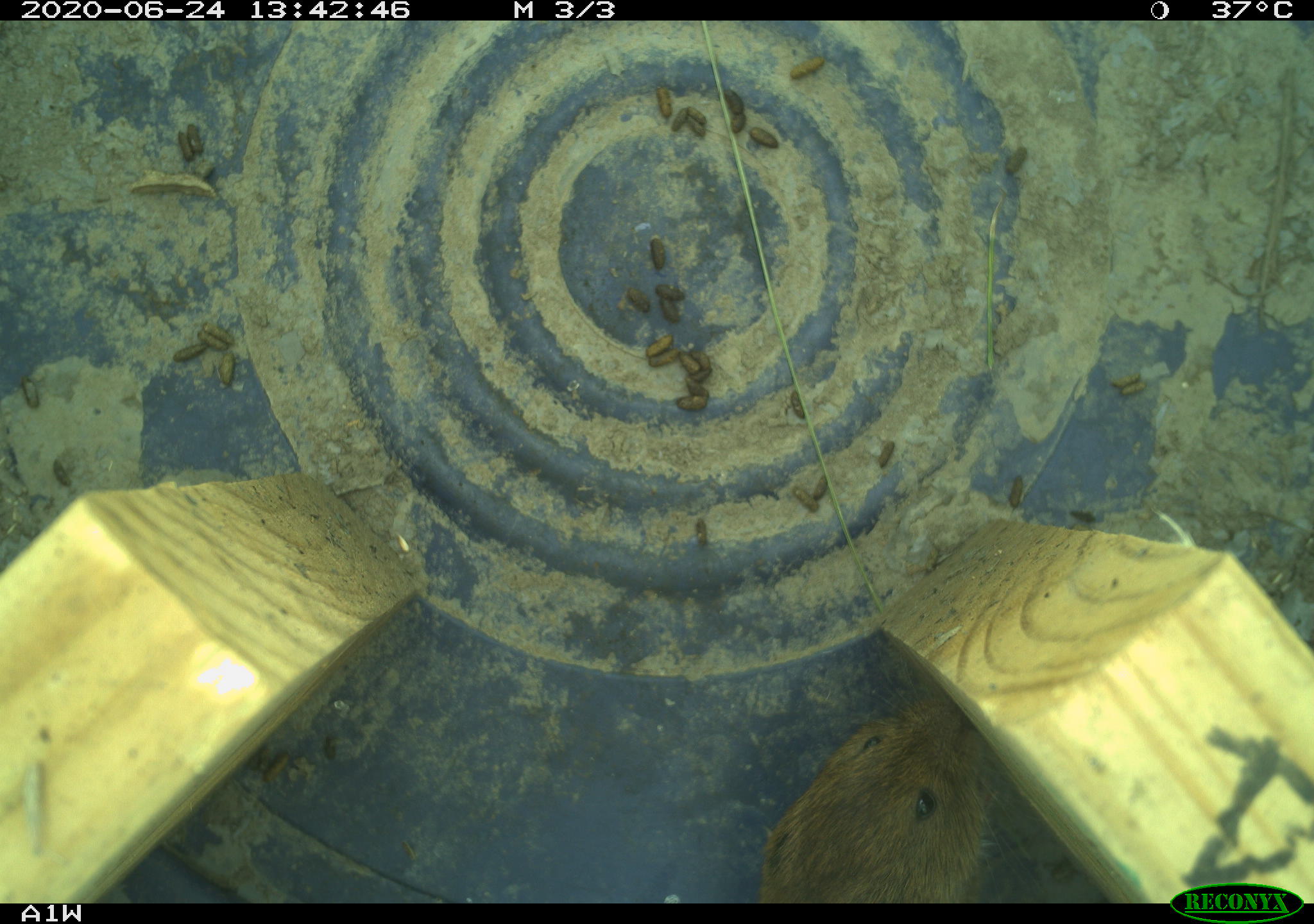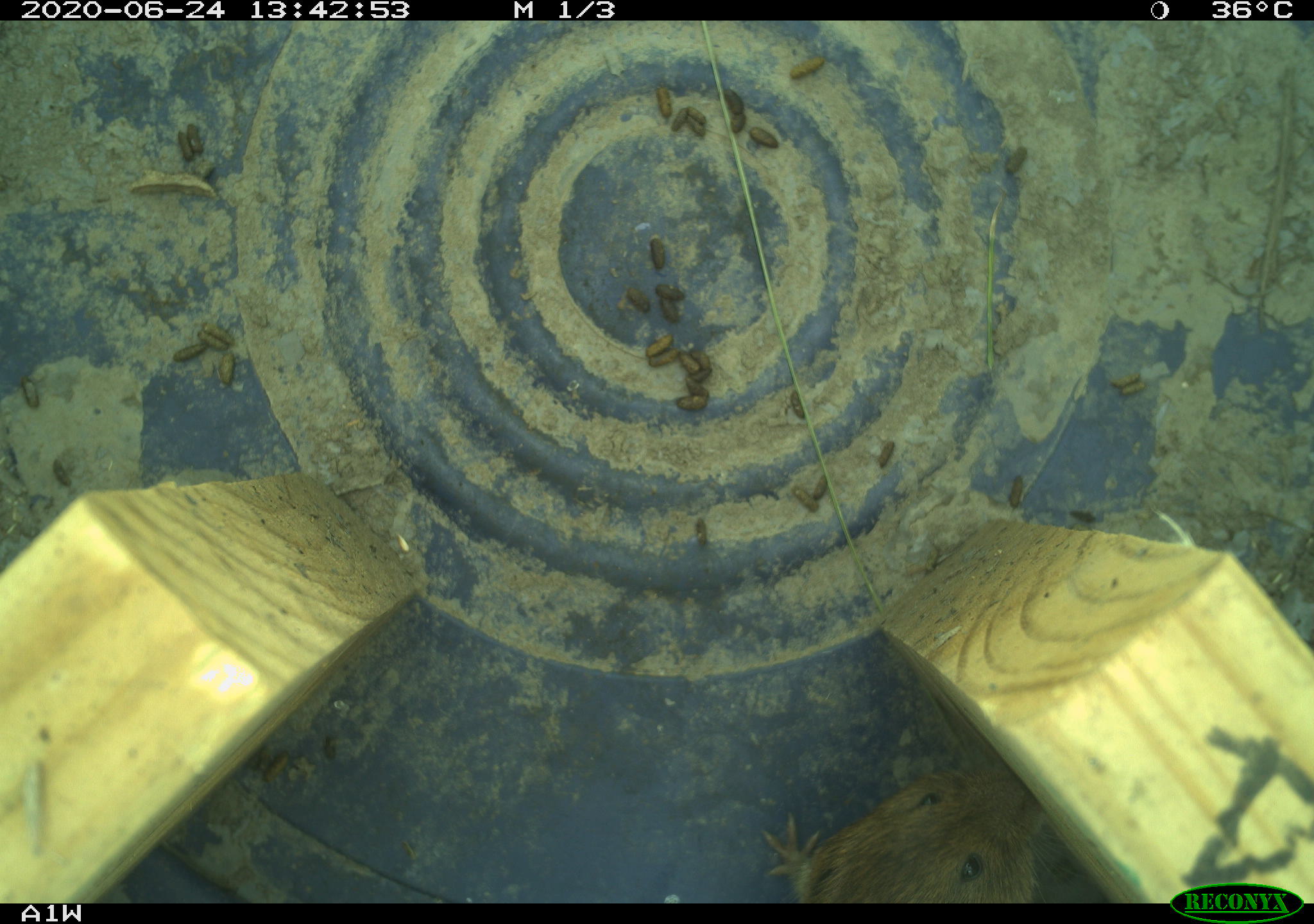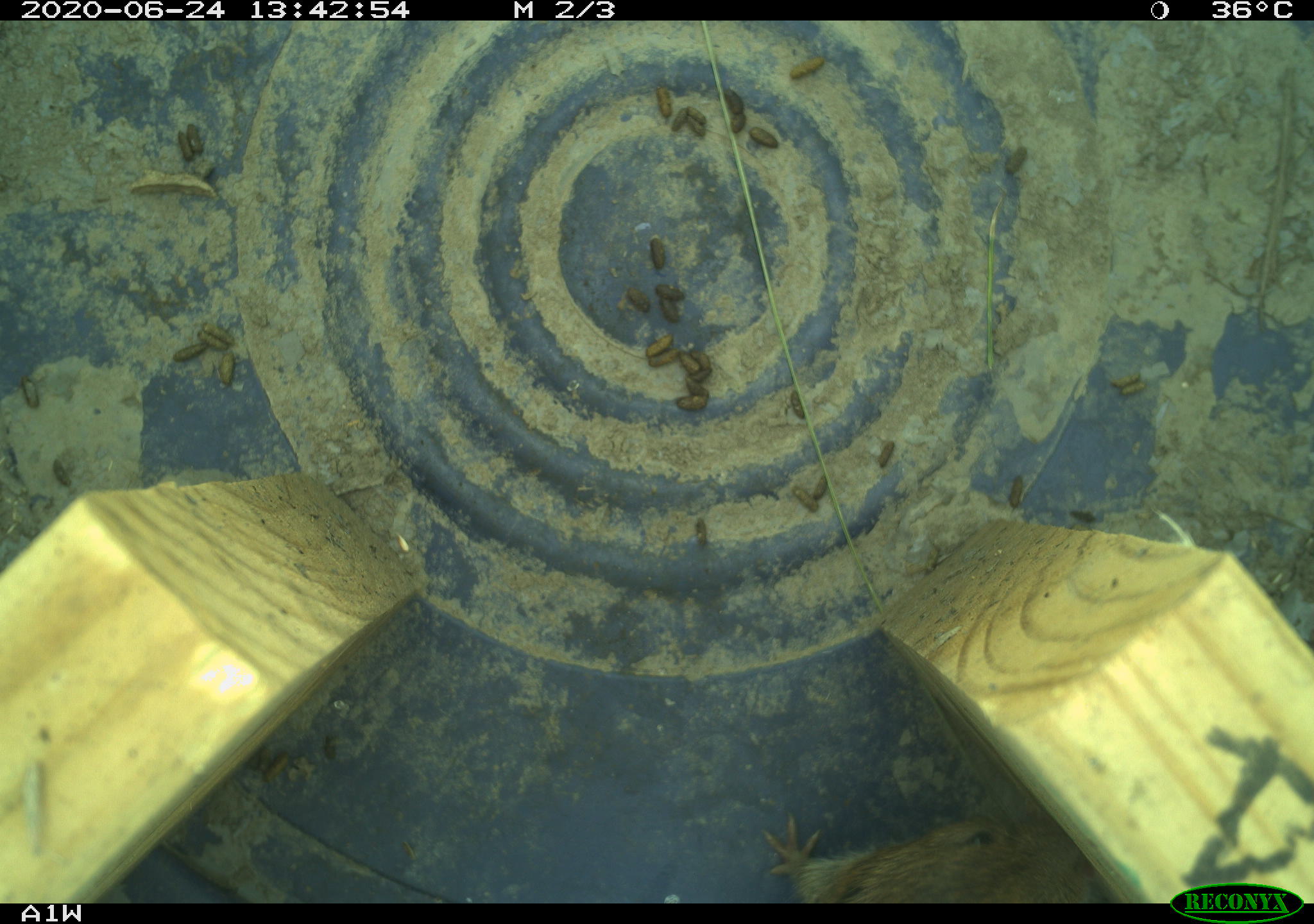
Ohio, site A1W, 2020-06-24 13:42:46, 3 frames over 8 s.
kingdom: Animalia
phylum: Chordata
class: Mammalia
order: Rodentia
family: Cricetidae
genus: Microtus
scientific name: Microtus pennsylvanicus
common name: meadow vole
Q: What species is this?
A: Meadow vole (Microtus pennsylvanicus).